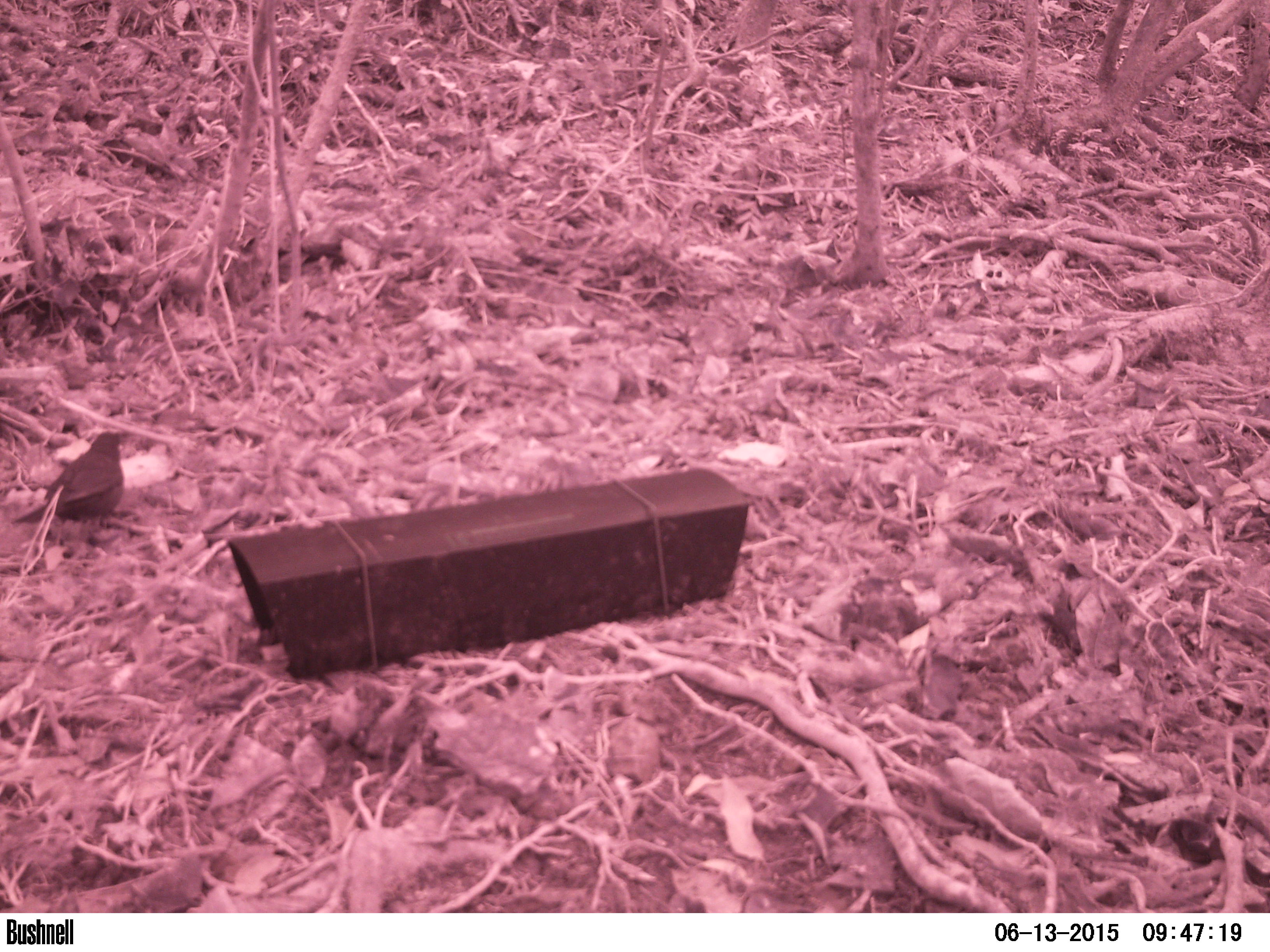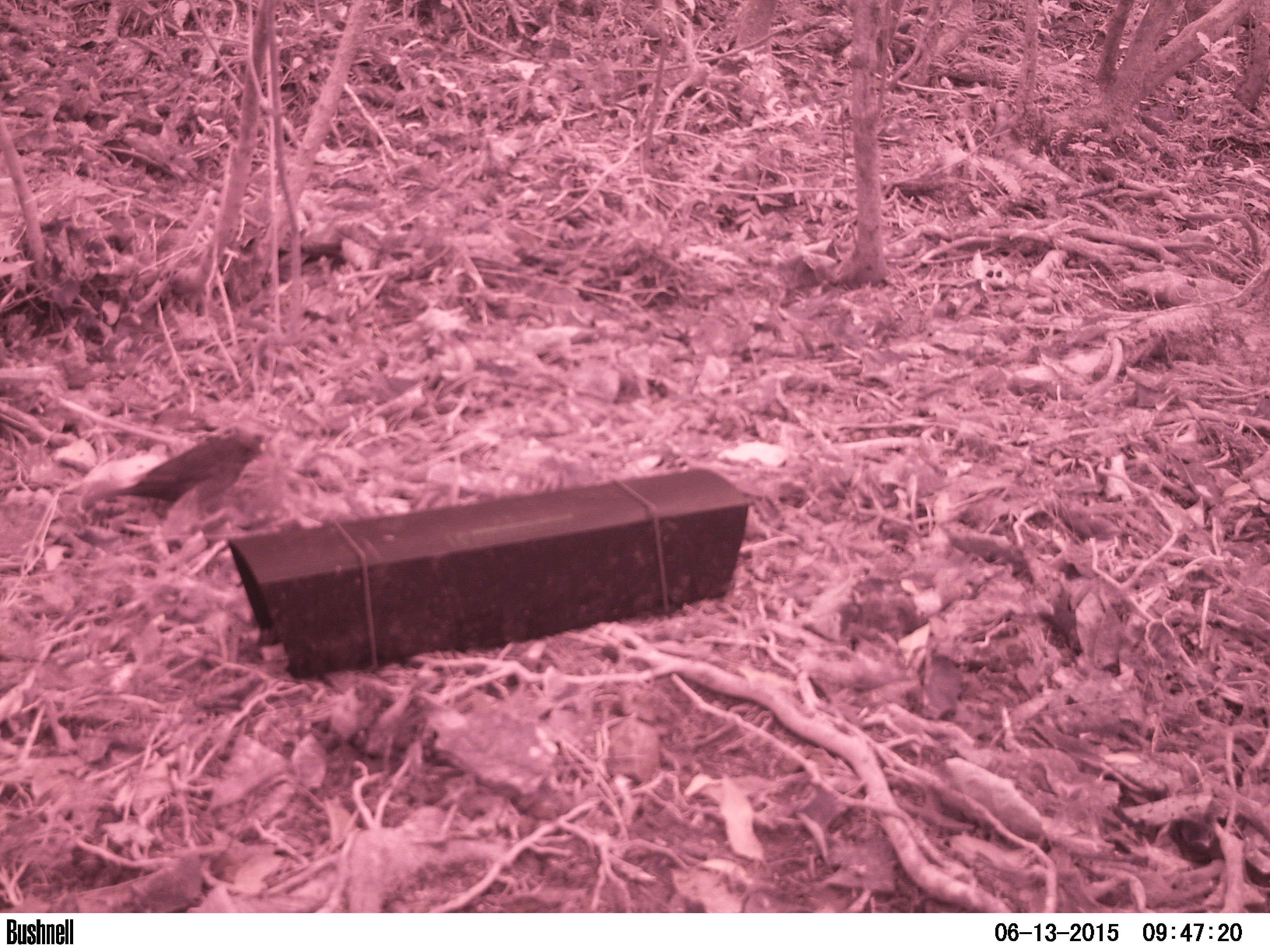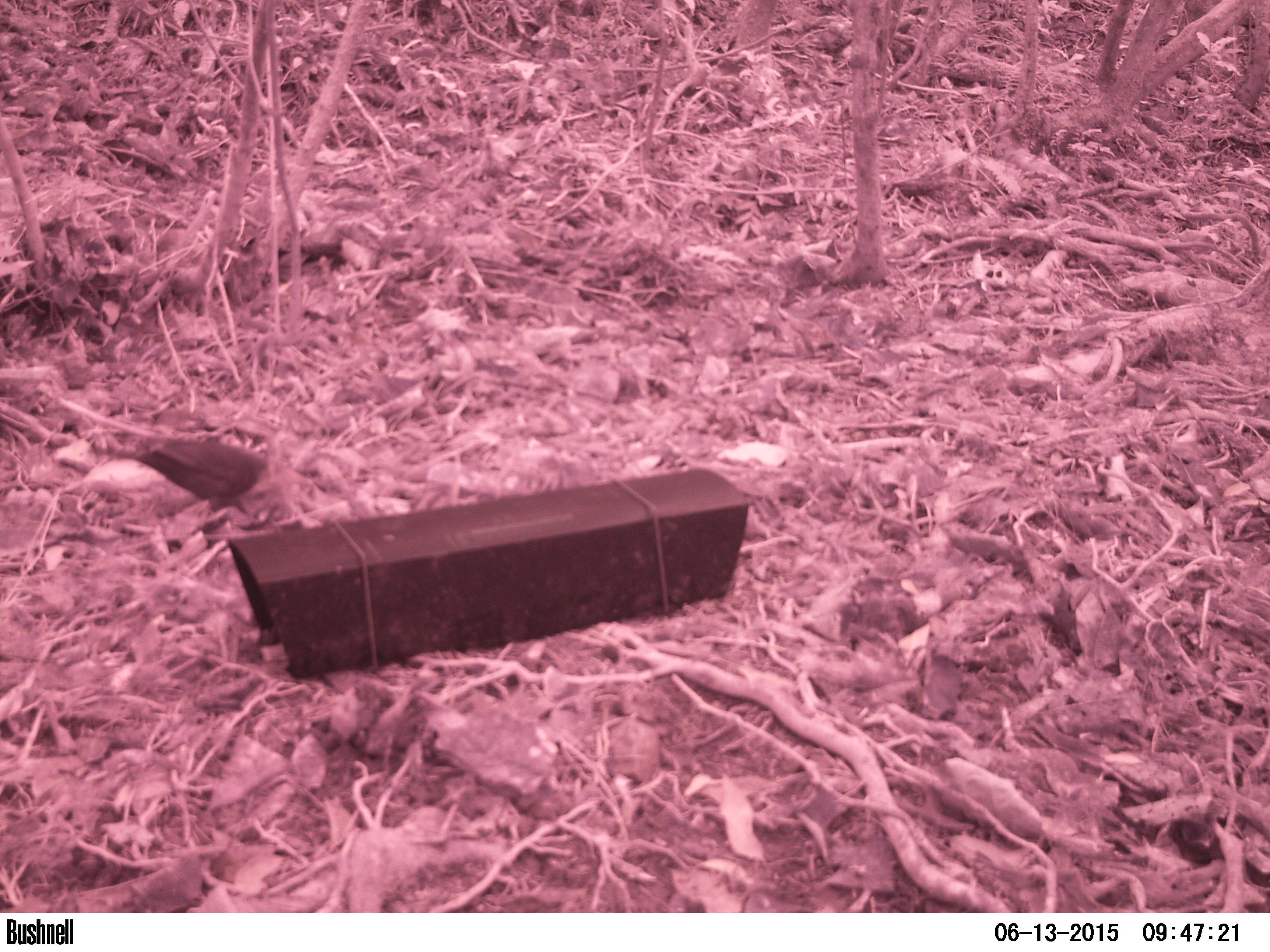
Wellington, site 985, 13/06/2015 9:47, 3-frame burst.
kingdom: Animalia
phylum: Chordata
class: Aves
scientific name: Aves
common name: bird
Bird (Aves).